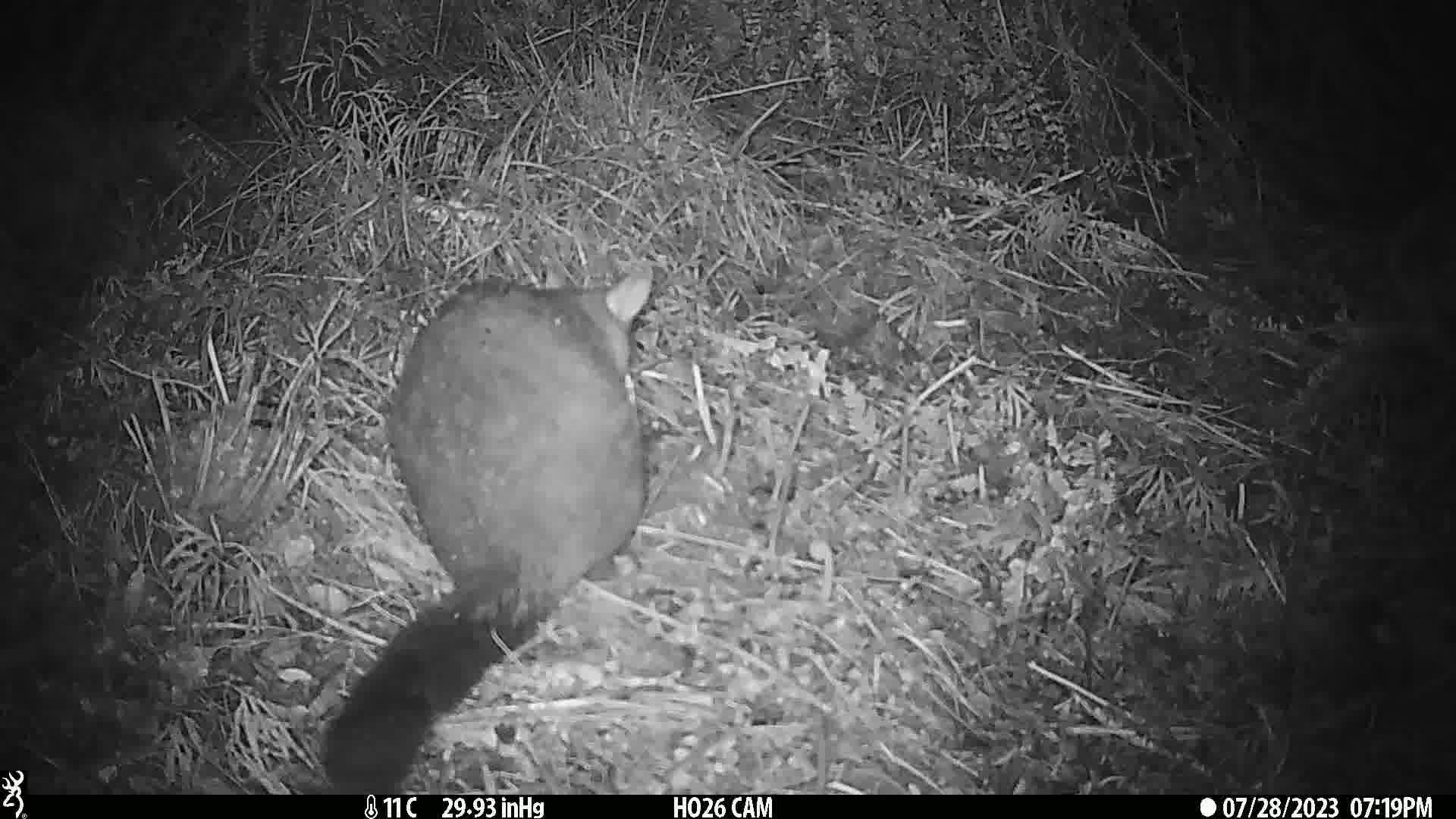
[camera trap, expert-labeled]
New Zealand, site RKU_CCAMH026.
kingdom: Animalia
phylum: Chordata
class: Mammalia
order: Diprotodontia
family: Phalangeridae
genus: Trichosurus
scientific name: Trichosurus vulpecula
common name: common brushtail possum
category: possum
Possum (common brushtail possum) (Trichosurus vulpecula).